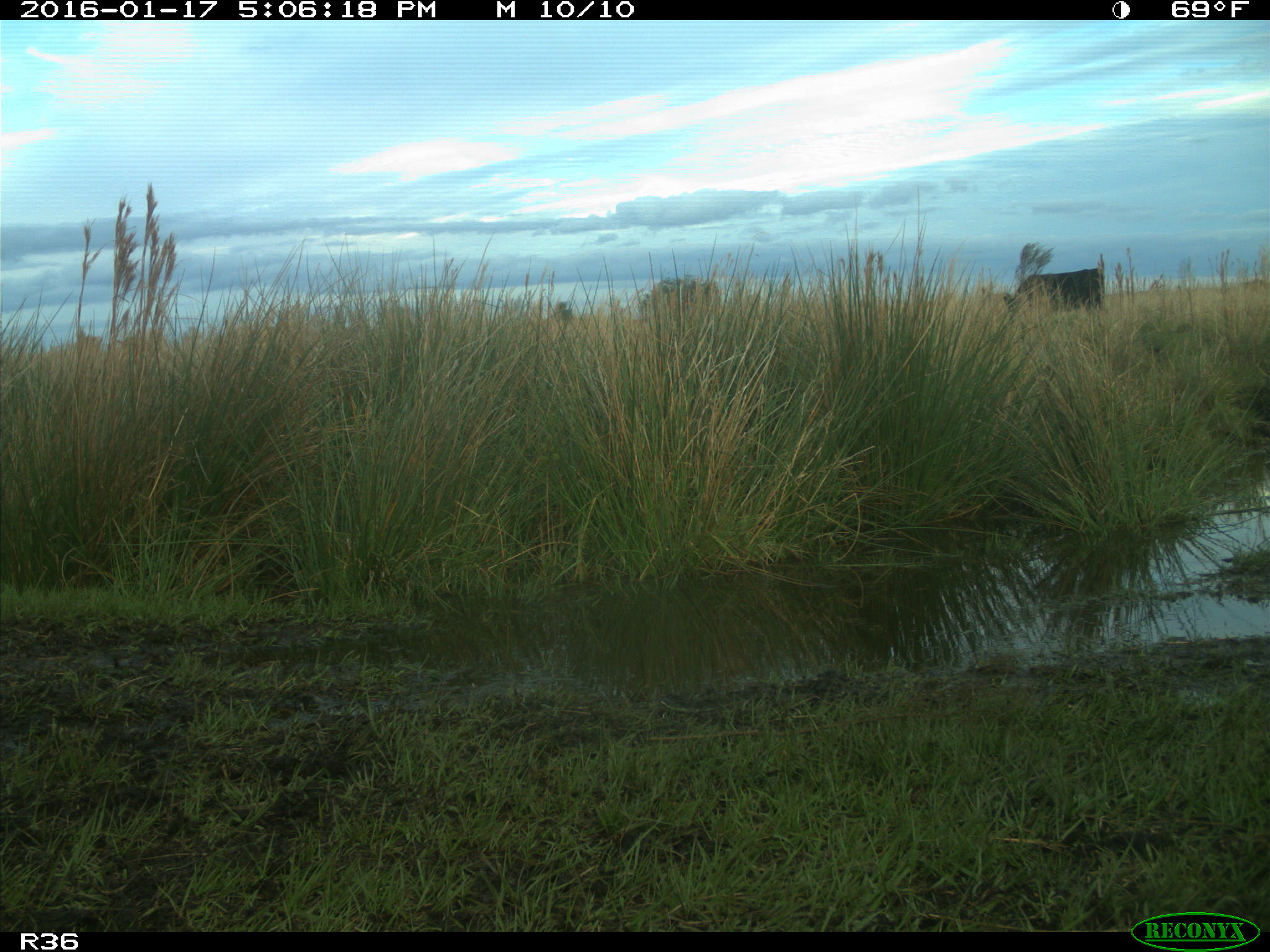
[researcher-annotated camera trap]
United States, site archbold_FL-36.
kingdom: Animalia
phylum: Chordata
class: Mammalia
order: Artiodactyla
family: Bovidae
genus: Bos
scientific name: Bos taurus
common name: domestic cow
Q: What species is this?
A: Bos taurus (domestic cow).